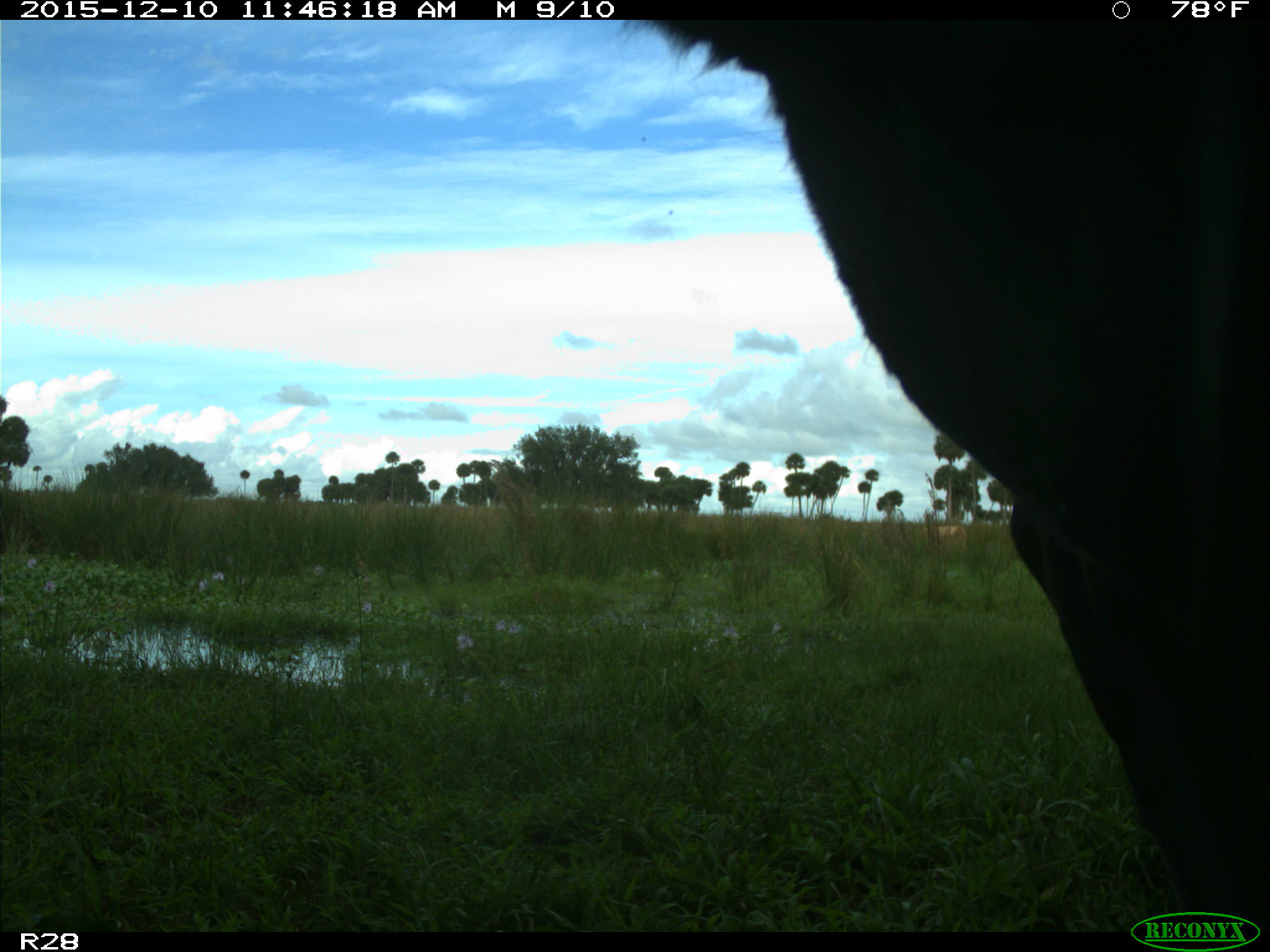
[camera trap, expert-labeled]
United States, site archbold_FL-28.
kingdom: Animalia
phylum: Chordata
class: Mammalia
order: Artiodactyla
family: Bovidae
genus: Bos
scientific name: Bos taurus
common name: domestic cow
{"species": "Bos taurus (domestic cow)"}